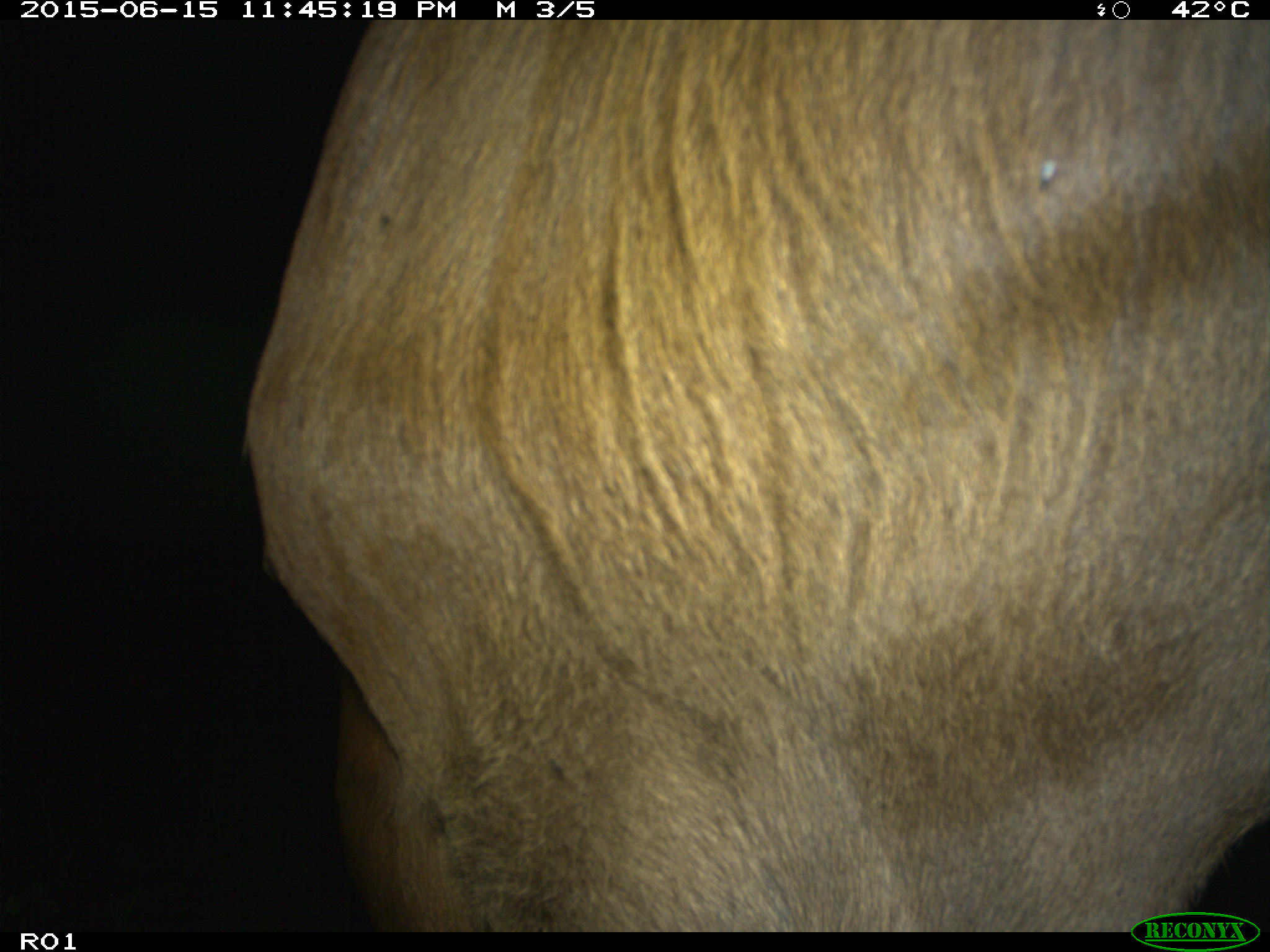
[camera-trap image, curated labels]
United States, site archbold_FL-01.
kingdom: Animalia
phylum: Chordata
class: Mammalia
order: Artiodactyla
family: Bovidae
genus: Bos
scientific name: Bos taurus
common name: domestic cow